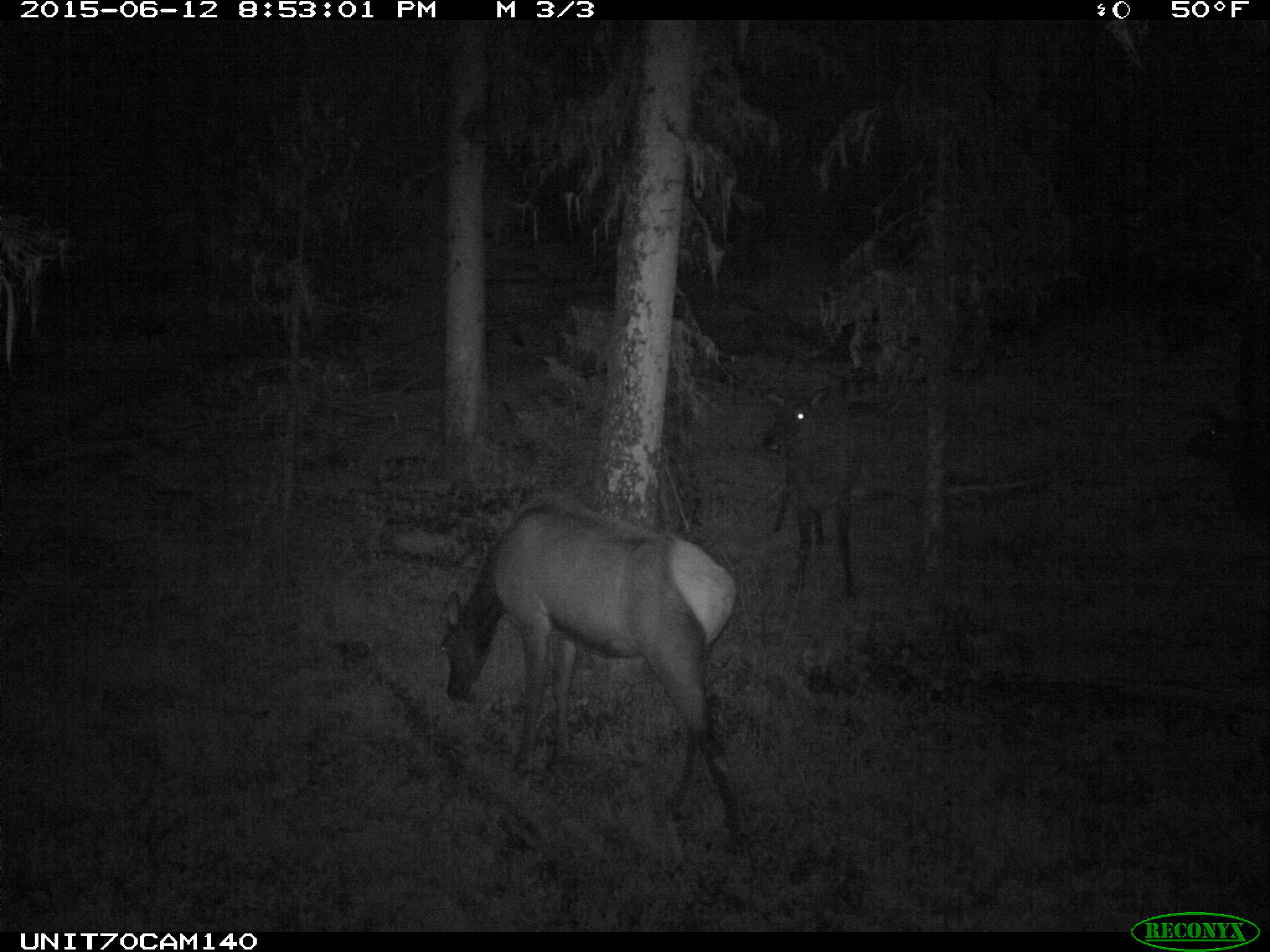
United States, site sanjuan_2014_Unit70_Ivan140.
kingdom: Animalia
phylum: Chordata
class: Mammalia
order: Artiodactyla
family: Cervidae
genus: Cervus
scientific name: Cervus elaphus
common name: red deer